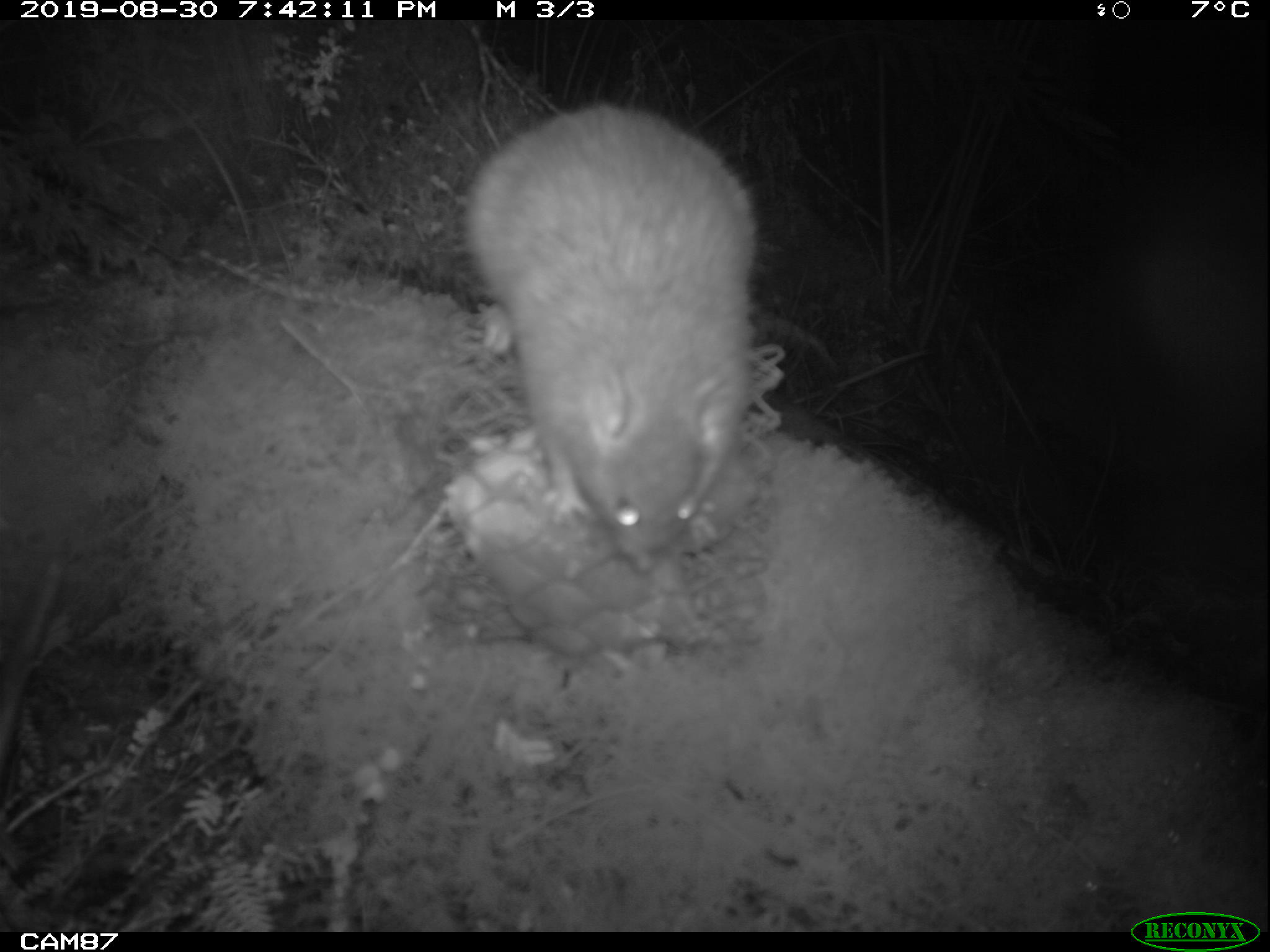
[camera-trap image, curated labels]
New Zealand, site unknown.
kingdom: Animalia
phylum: Chordata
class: Mammalia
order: Rodentia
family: Muridae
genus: Rattus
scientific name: Rattus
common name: rat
Rat (Rattus).